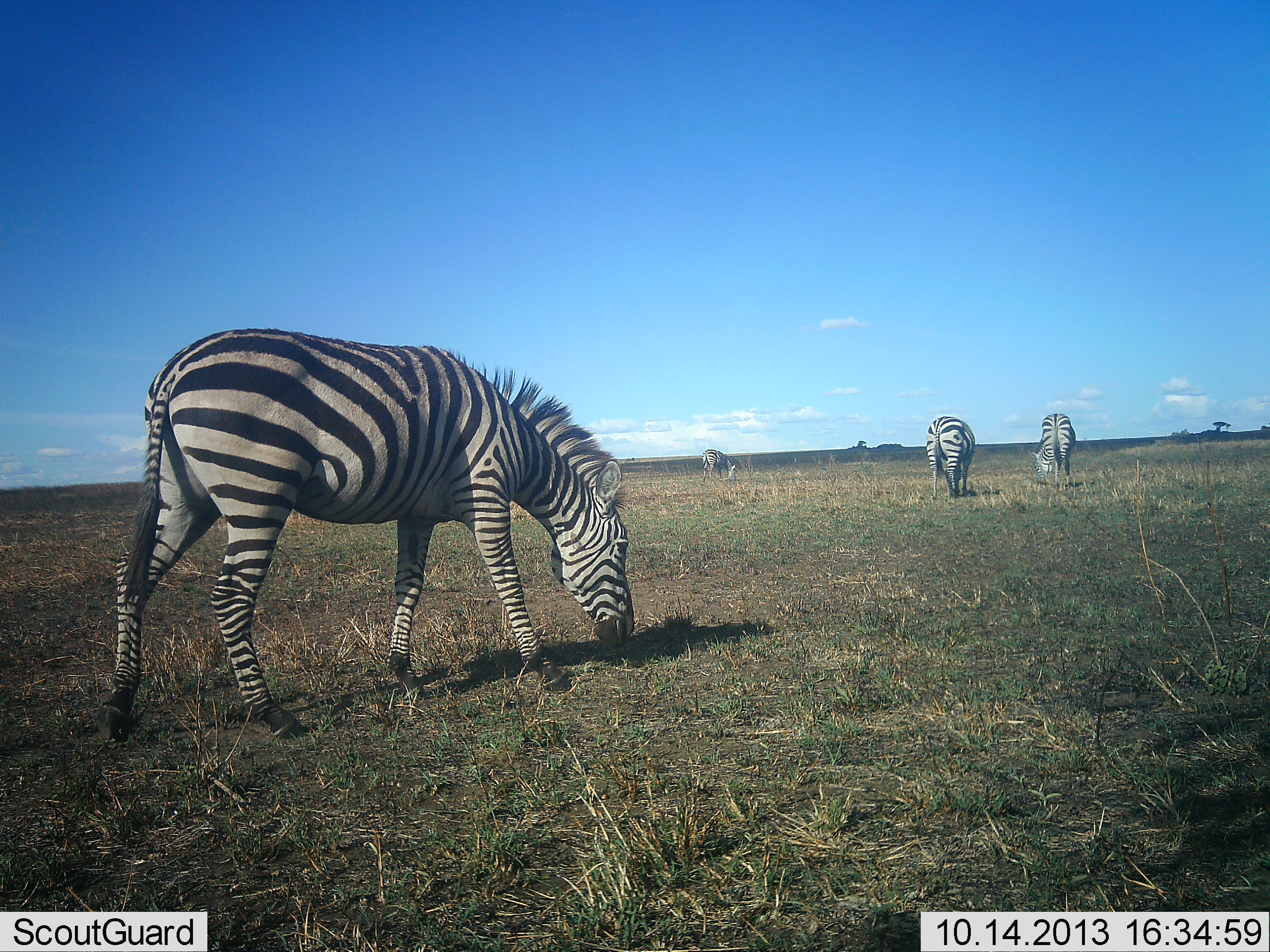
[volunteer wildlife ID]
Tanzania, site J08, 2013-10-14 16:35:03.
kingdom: Animalia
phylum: Chordata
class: Mammalia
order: Perissodactyla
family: Equidae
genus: Equus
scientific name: Equus quagga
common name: plains zebra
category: zebra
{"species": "zebra (plains zebra) (Equus quagga)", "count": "4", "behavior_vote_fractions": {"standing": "13%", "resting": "0%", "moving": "6%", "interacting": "0%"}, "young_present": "0%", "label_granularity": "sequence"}